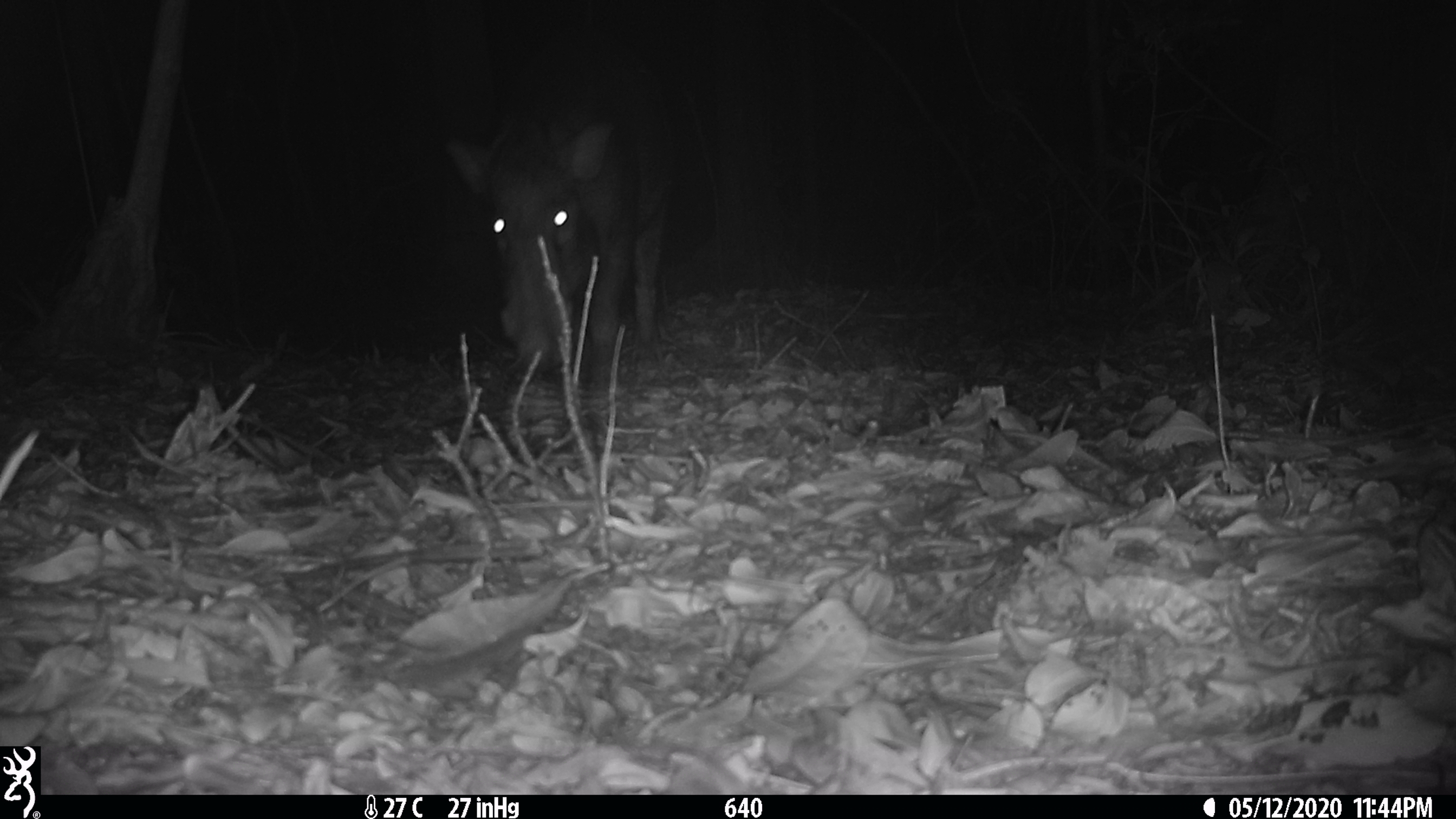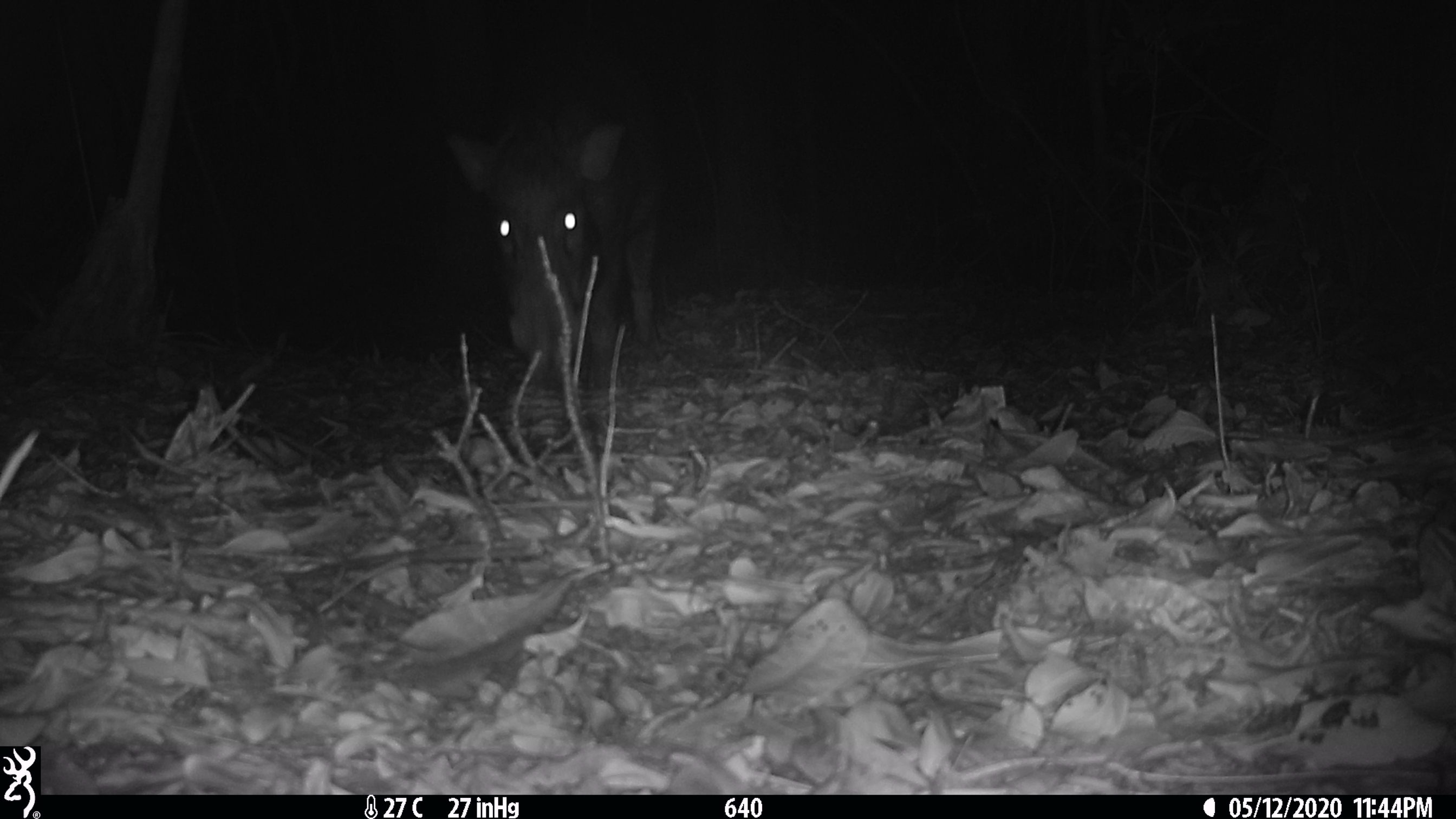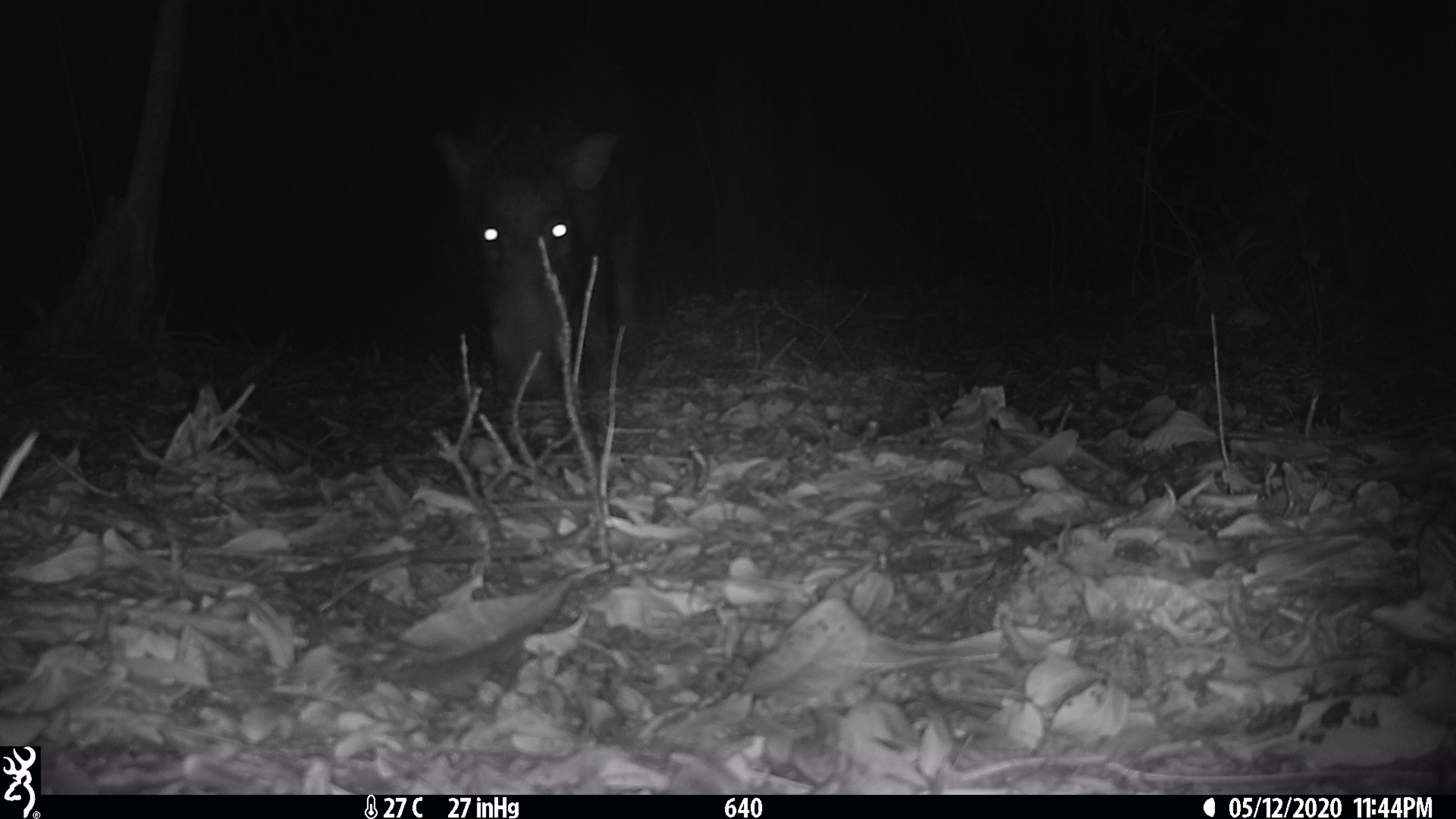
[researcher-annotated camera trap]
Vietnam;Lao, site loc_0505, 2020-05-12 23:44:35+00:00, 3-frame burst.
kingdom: Animalia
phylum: Chordata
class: Mammalia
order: Artiodactyla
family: Suidae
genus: Sus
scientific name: Sus scrofa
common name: eurasian wild pig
Eurasian wild pig (Sus scrofa). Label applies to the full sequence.